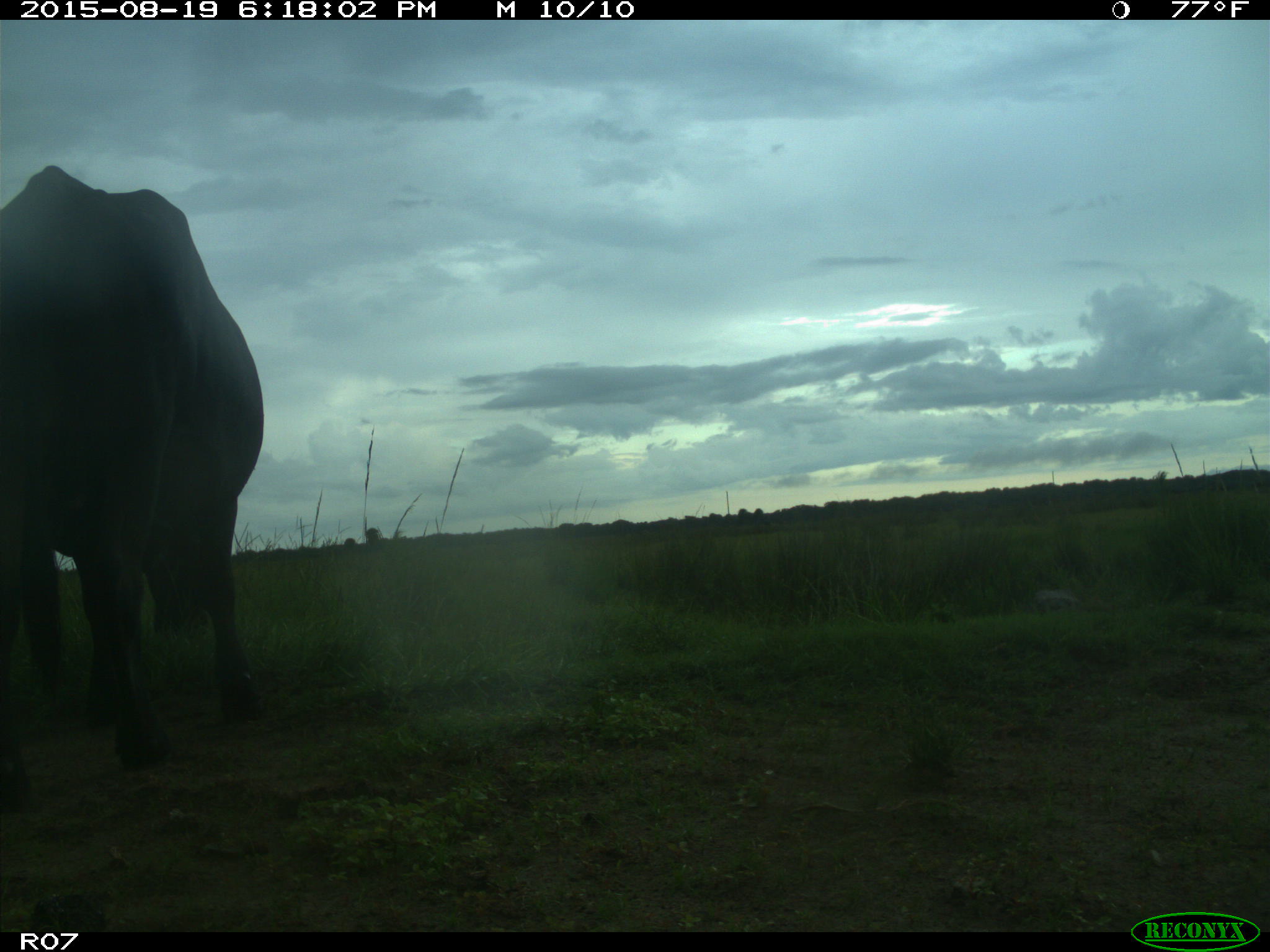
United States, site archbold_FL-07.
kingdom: Animalia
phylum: Chordata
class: Mammalia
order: Artiodactyla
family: Bovidae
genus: Bos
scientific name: Bos taurus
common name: domestic cow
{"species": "Bos taurus (domestic cow)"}